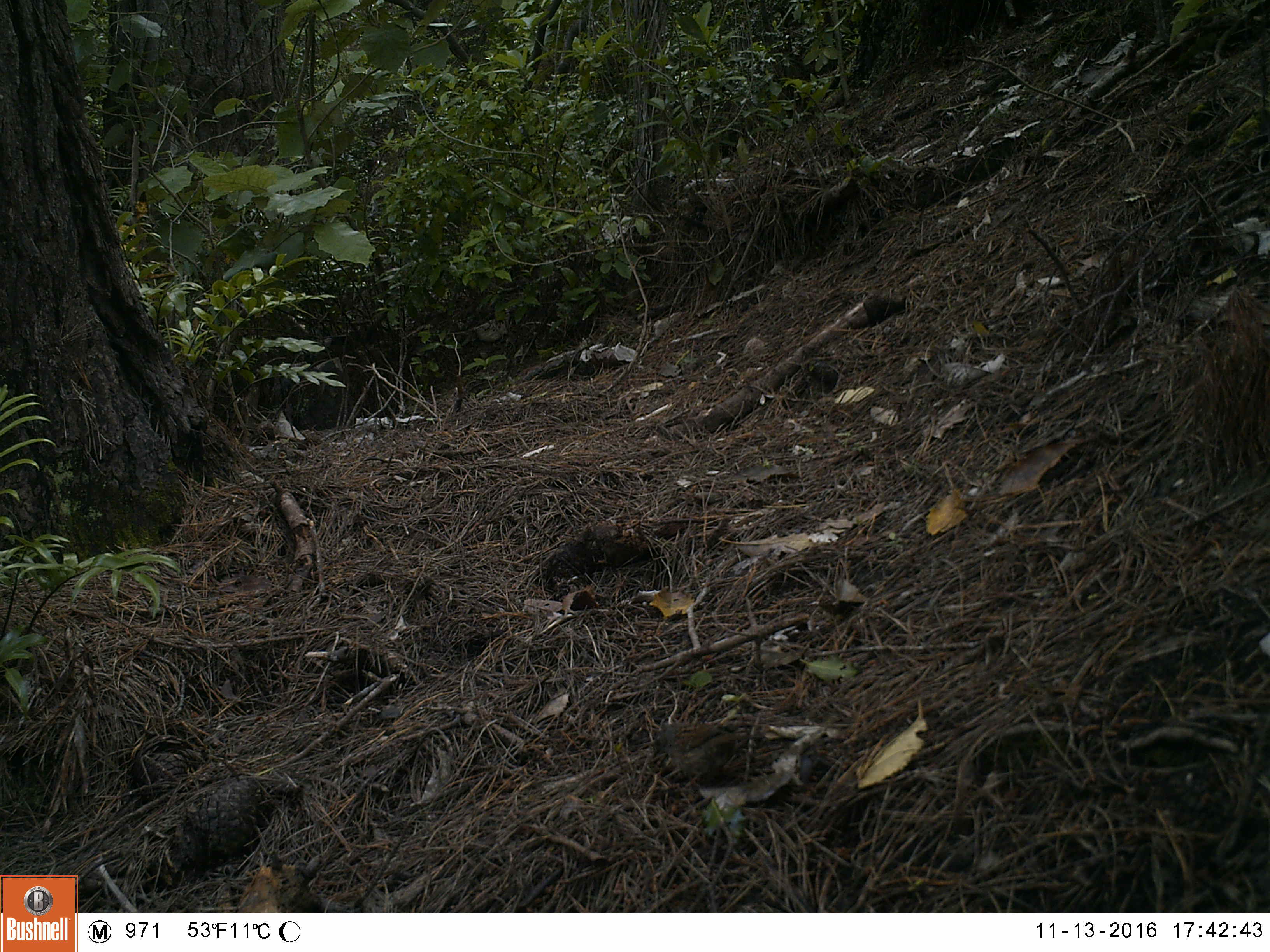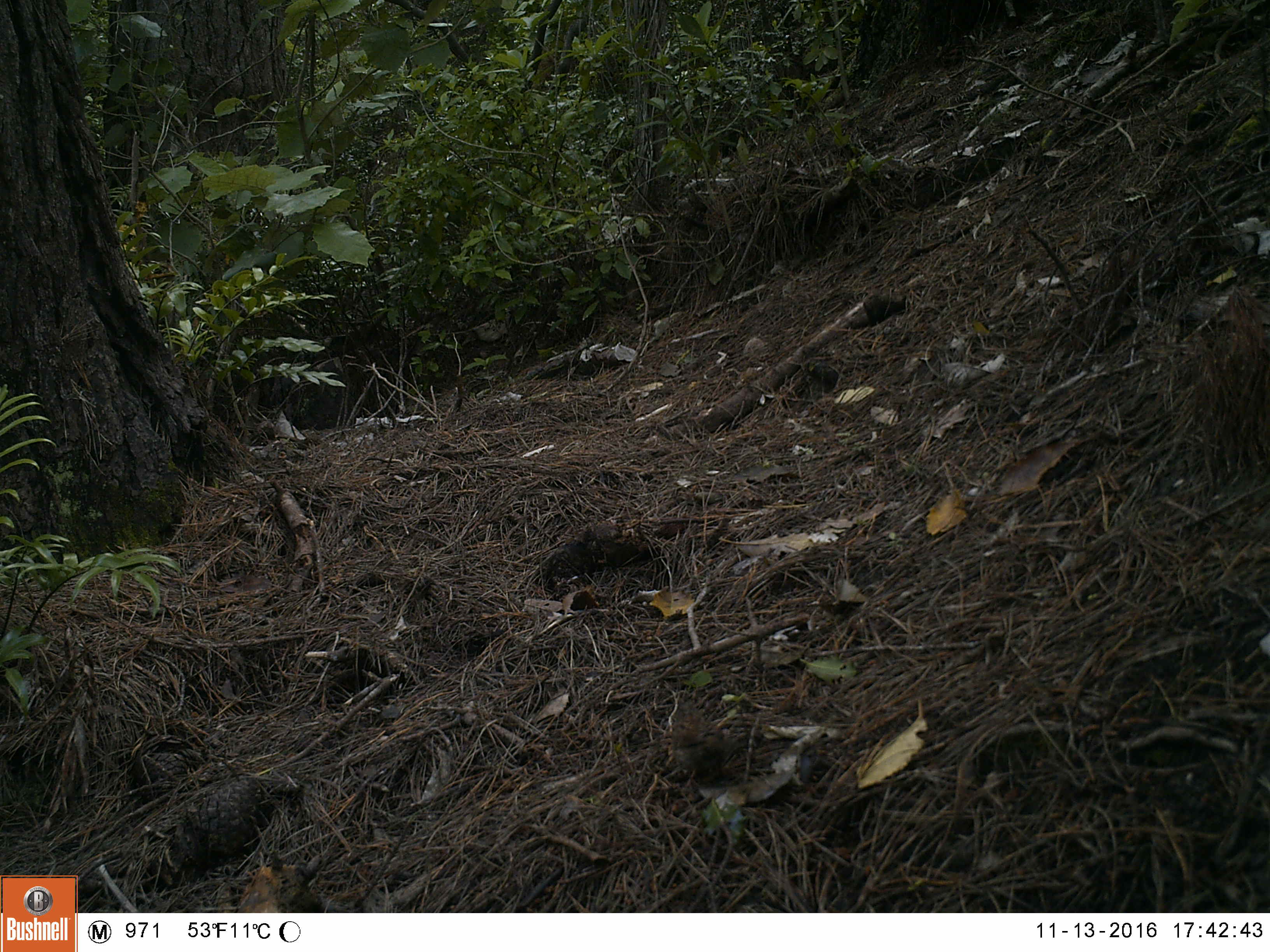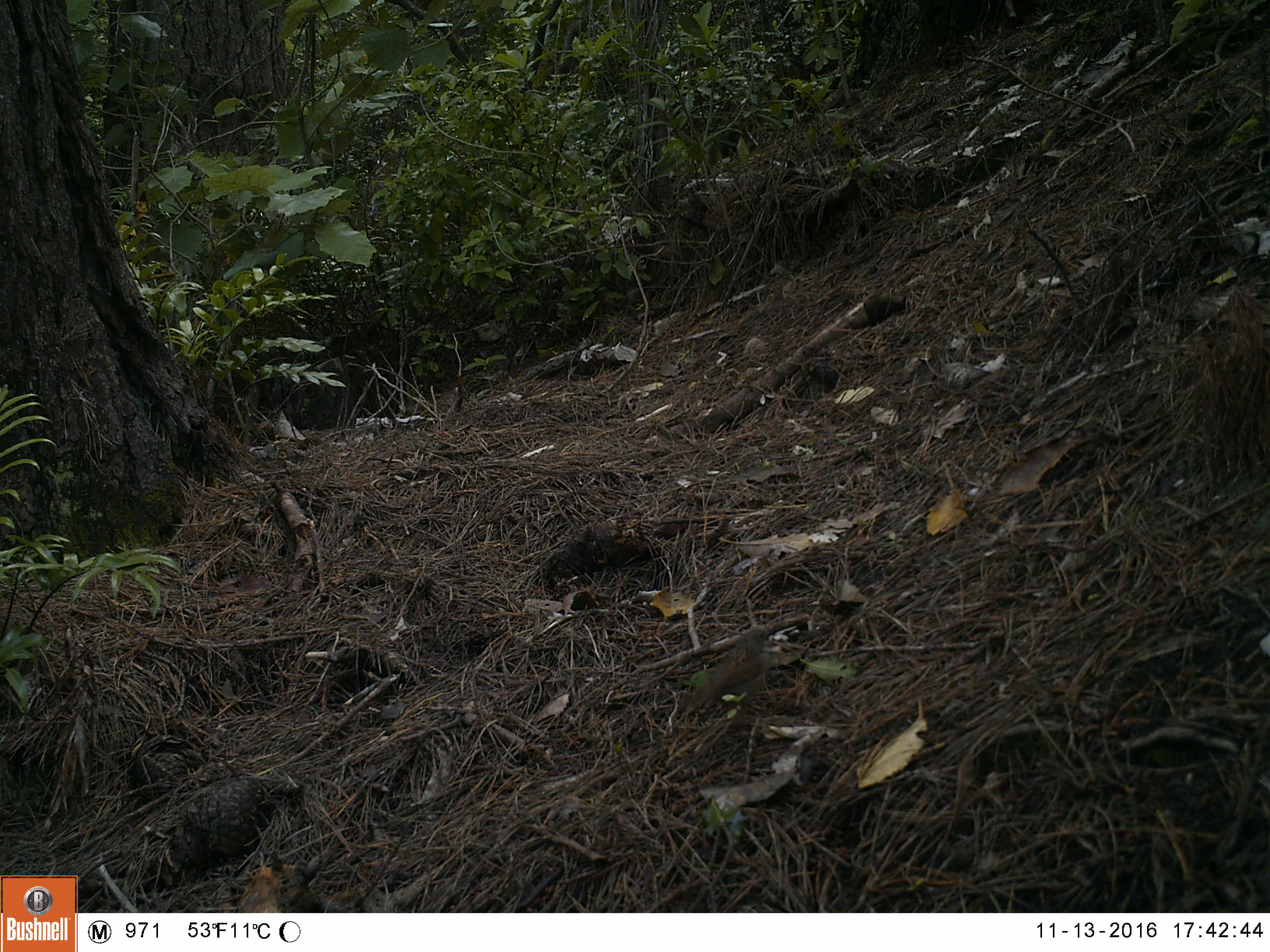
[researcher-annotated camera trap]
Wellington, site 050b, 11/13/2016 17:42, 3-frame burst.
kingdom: Animalia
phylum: Chordata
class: Aves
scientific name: Aves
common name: bird